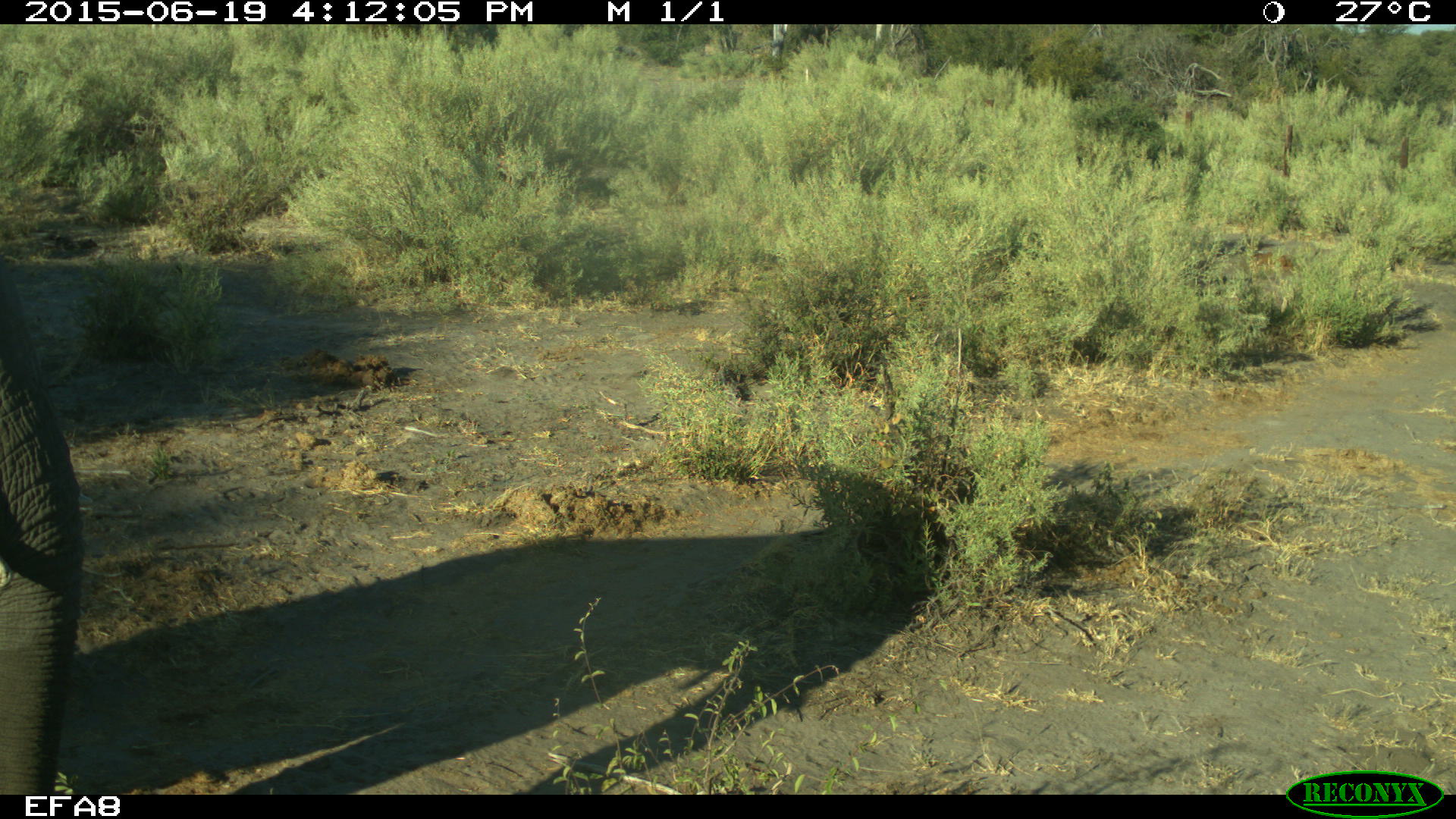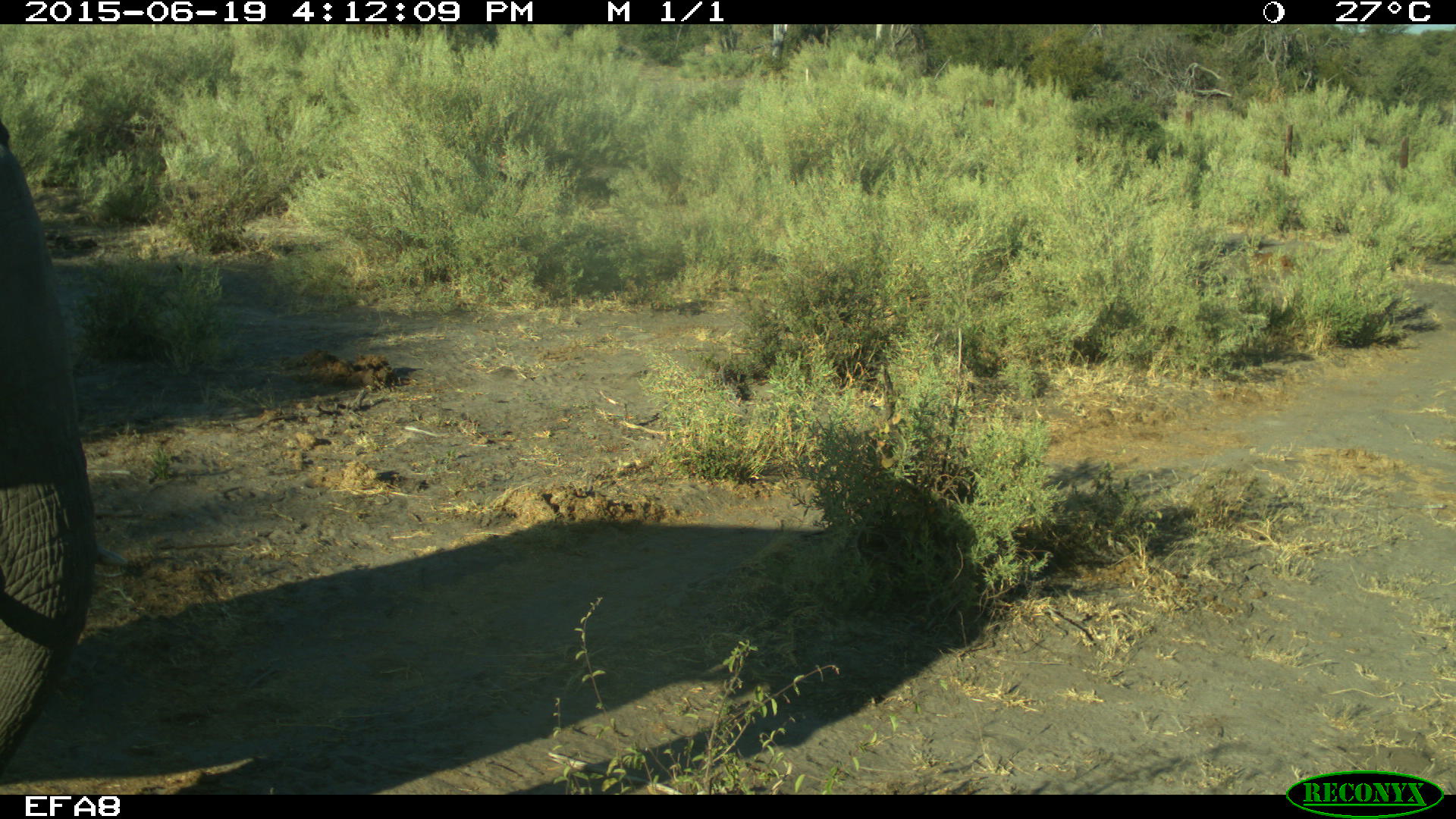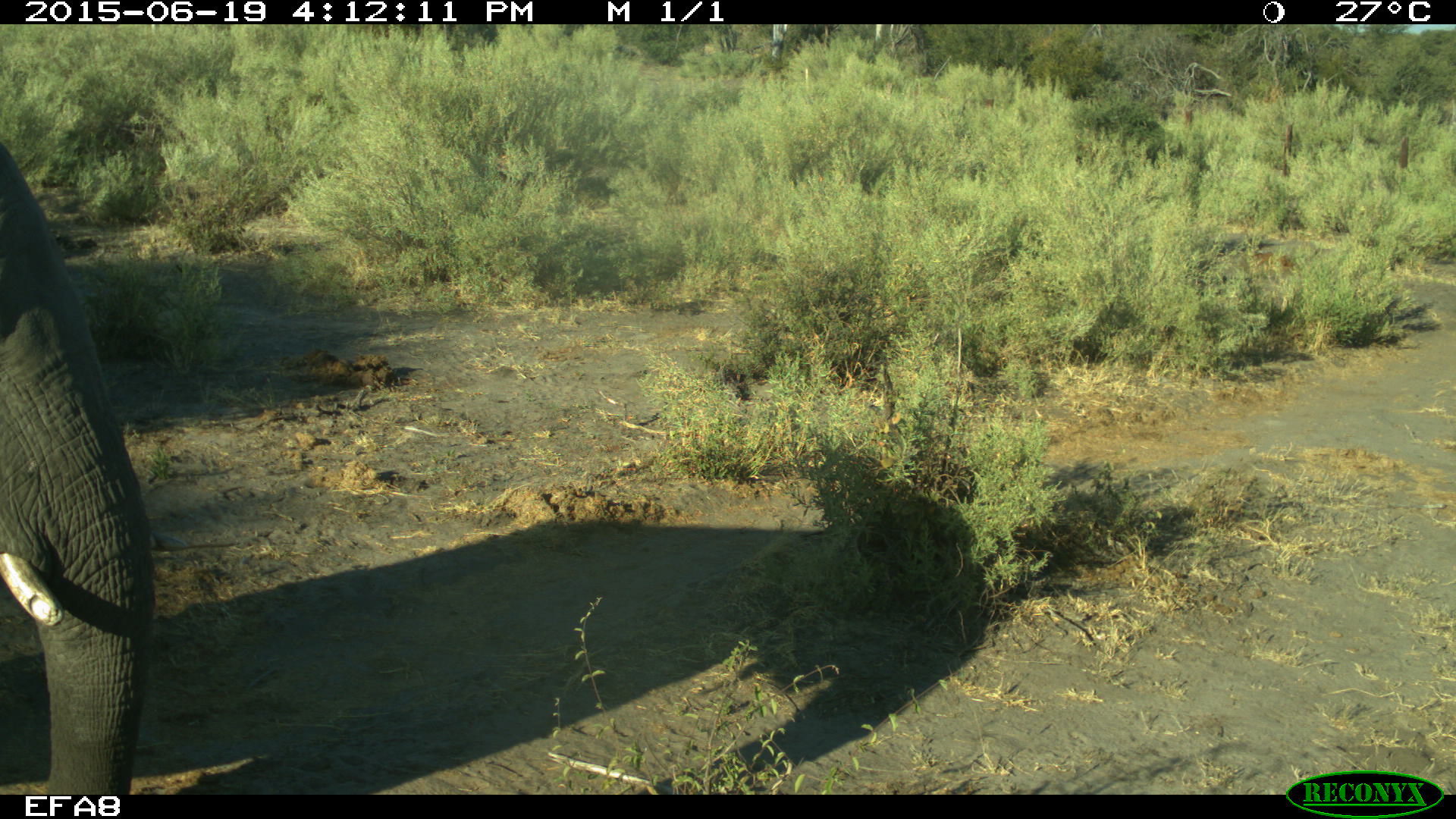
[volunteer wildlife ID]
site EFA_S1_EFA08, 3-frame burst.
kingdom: Animalia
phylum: Chordata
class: Mammalia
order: Proboscidea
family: Elephantidae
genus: Loxodonta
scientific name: Loxodonta africana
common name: african bush elephant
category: elephant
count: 1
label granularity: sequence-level